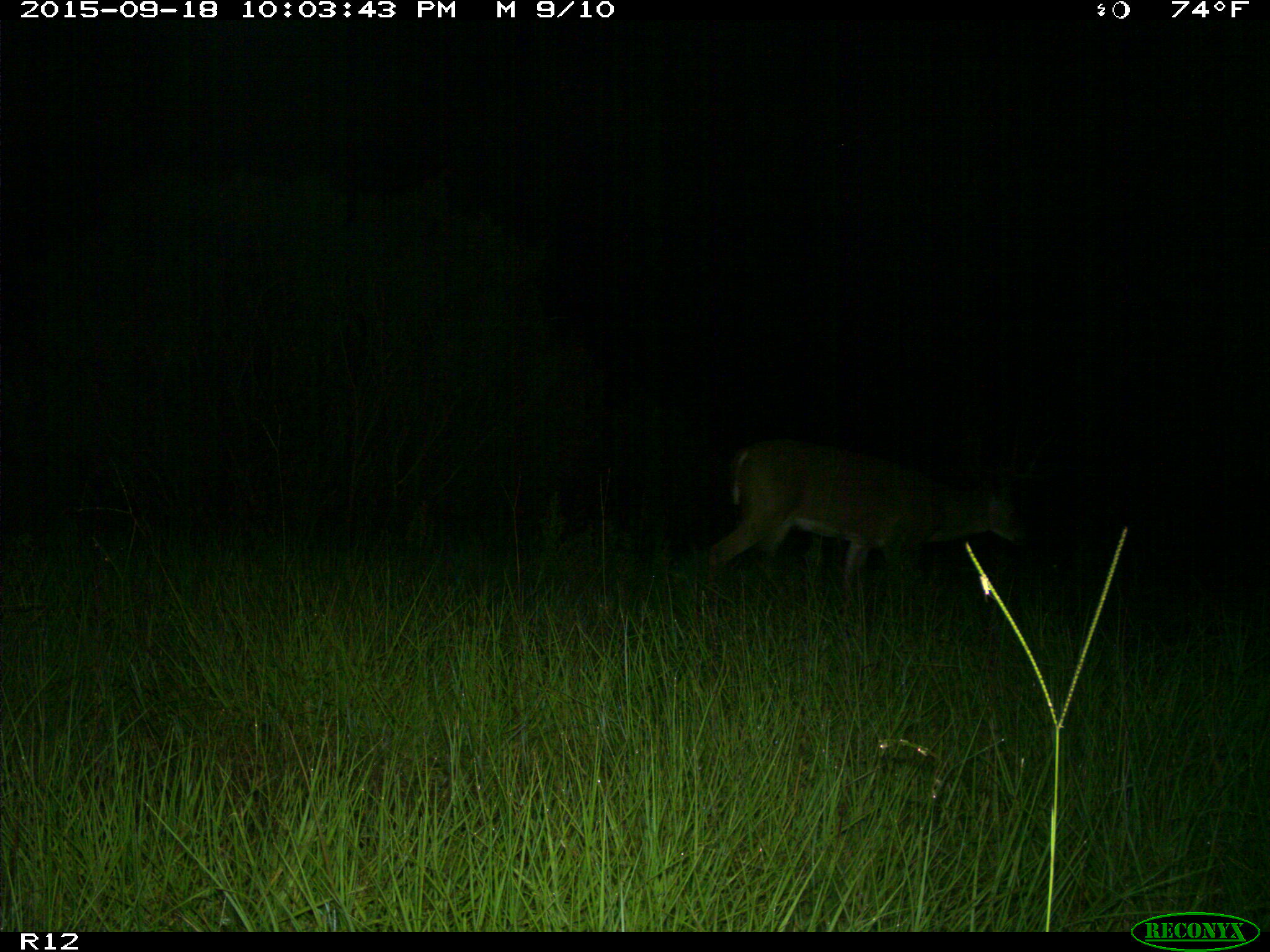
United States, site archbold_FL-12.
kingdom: Animalia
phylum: Chordata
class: Mammalia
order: Artiodactyla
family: Cervidae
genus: Odocoileus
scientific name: Odocoileus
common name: deer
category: unidentified deer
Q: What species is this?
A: Unidentified deer (deer) (Odocoileus).